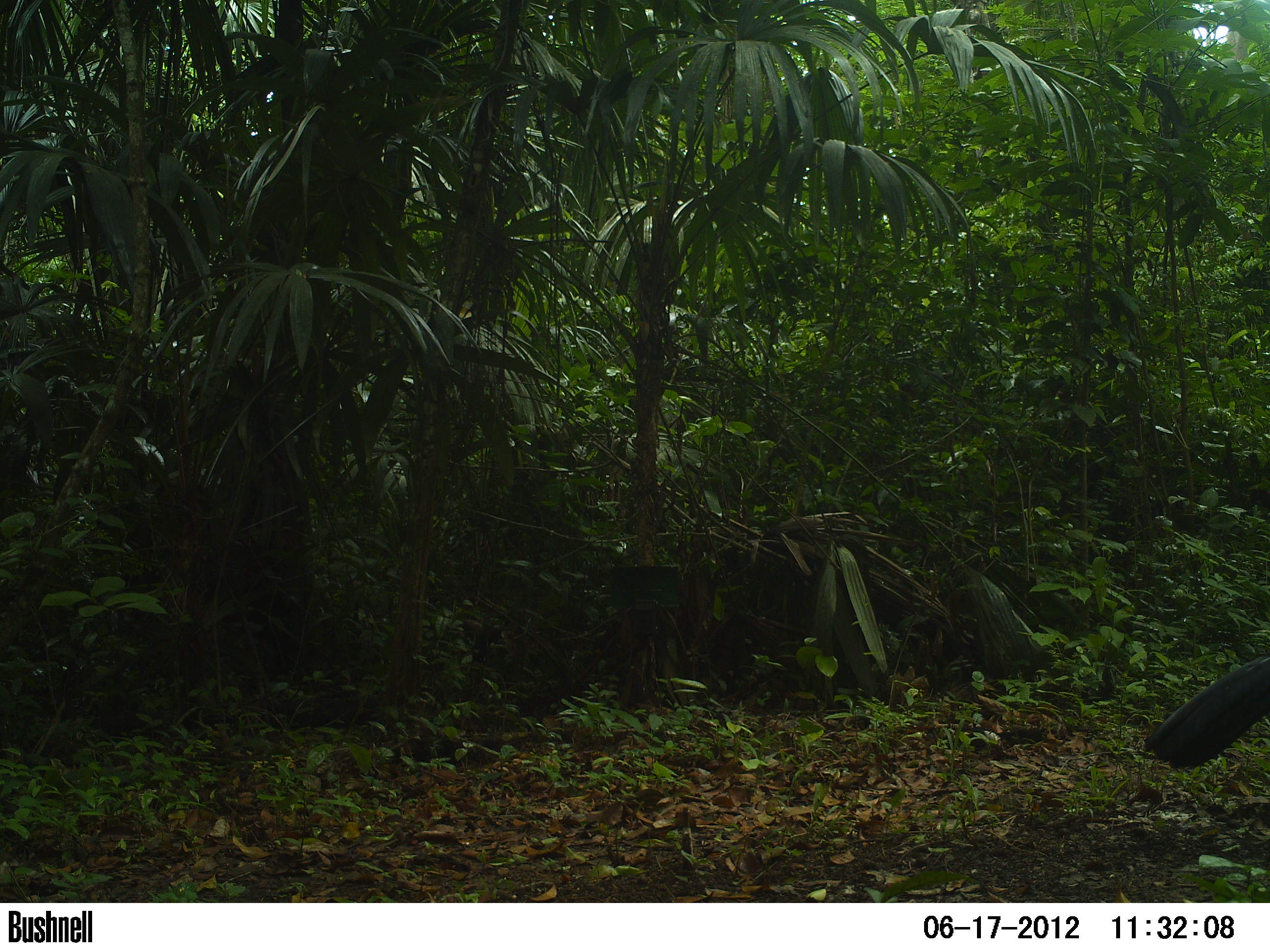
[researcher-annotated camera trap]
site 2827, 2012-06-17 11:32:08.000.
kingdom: Animalia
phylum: Chordata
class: Aves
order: Galliformes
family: Cracidae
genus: Crax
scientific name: Crax rubra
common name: great curassow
Crax rubra (great curassow), count 1, age adult, sex male.